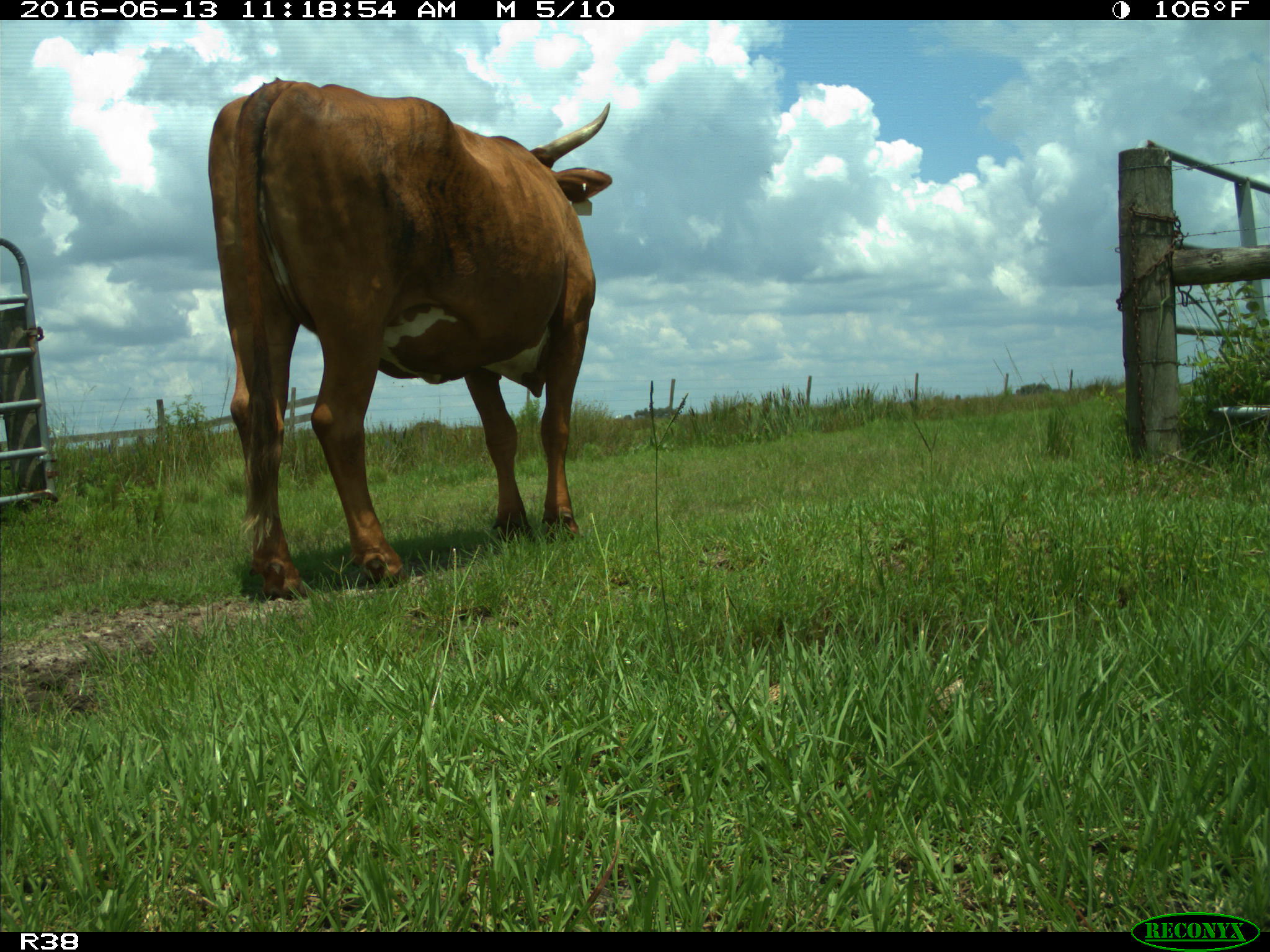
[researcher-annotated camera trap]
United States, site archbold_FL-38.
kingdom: Animalia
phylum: Chordata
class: Mammalia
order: Artiodactyla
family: Bovidae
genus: Bos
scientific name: Bos taurus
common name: domestic cow